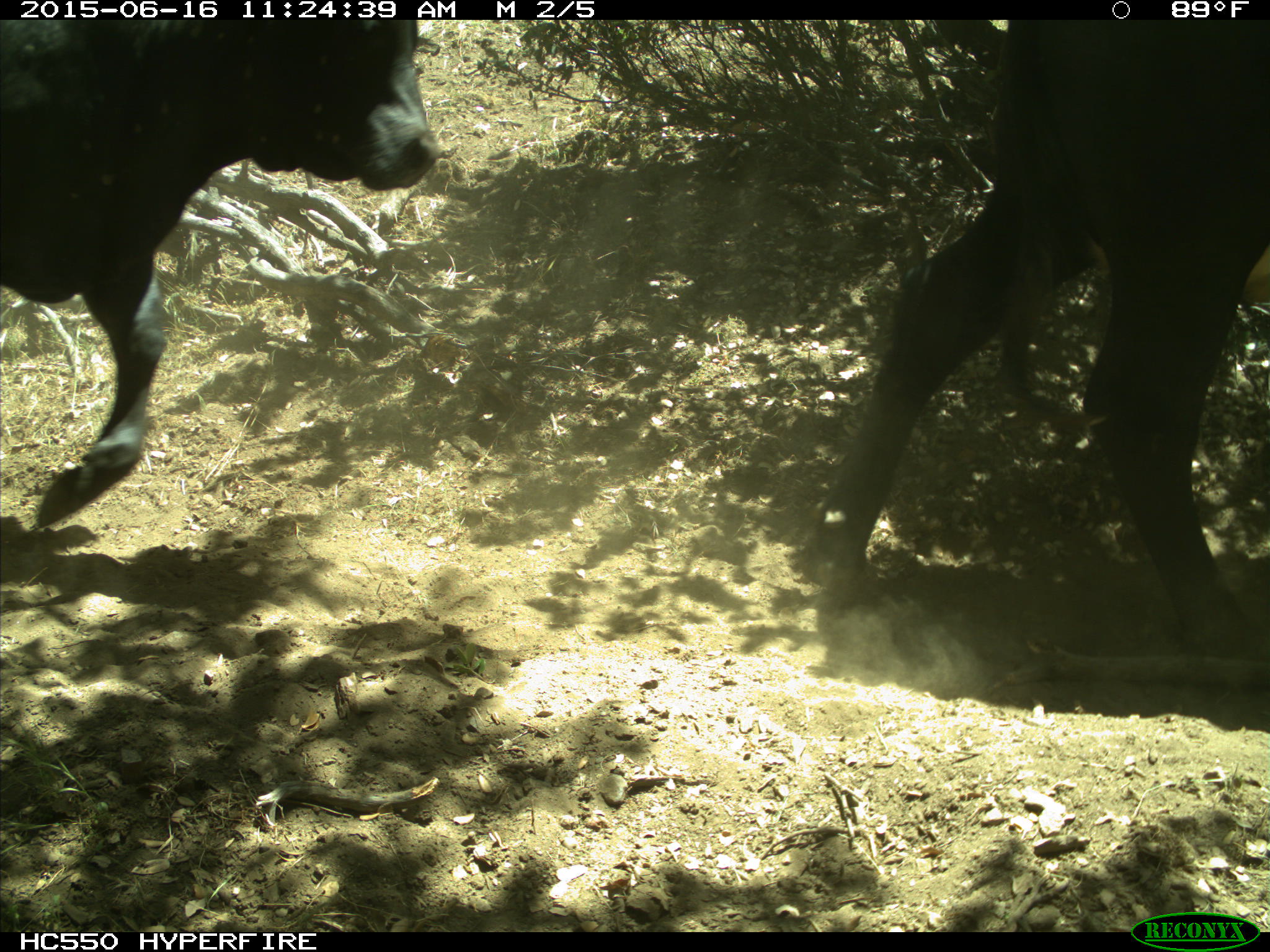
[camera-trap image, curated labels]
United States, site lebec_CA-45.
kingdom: Animalia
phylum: Chordata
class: Mammalia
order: Artiodactyla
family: Bovidae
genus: Bos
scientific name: Bos taurus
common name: domestic cow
Bos taurus (domestic cow).